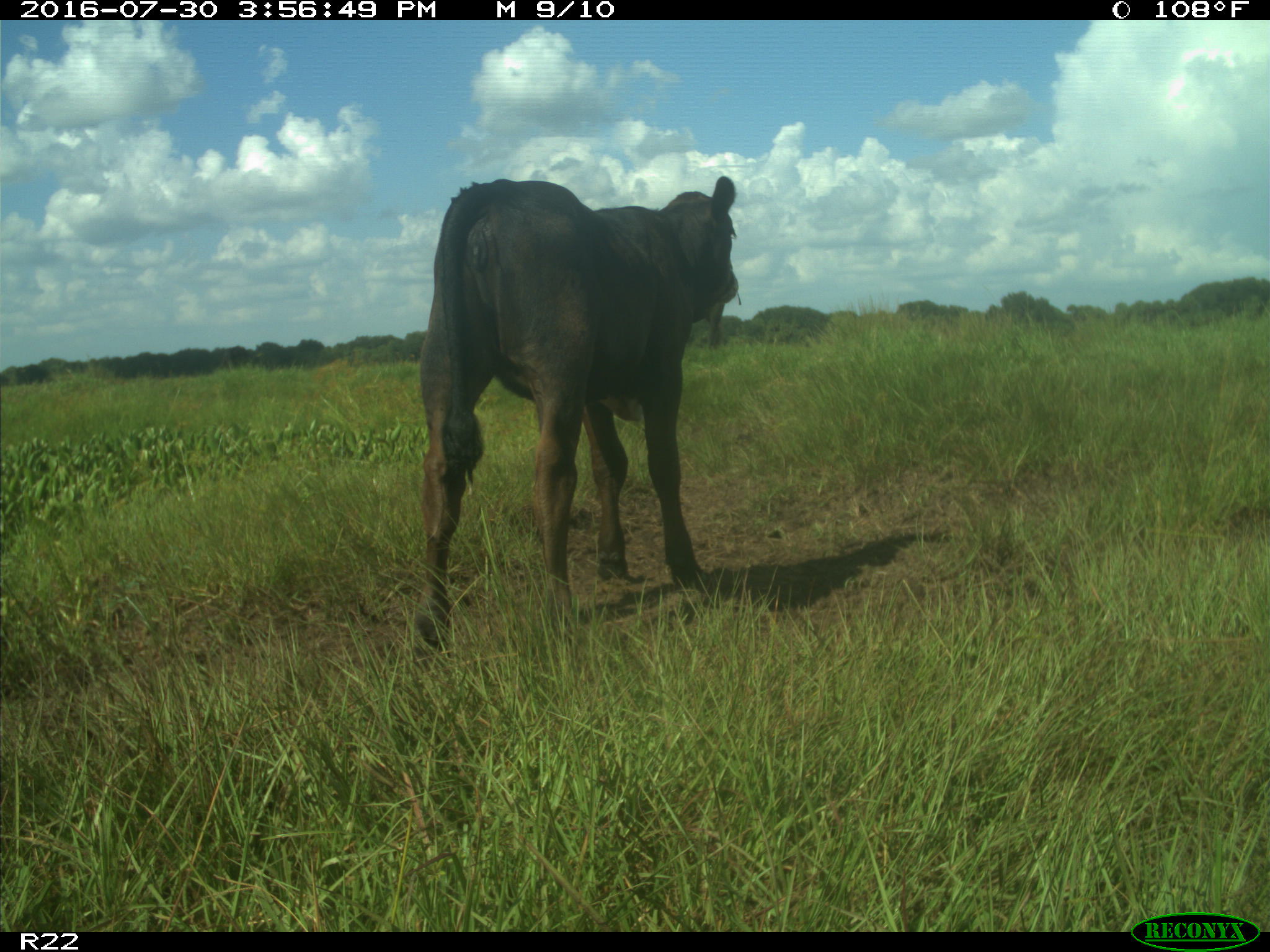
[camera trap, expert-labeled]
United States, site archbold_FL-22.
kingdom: Animalia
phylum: Chordata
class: Mammalia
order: Artiodactyla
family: Bovidae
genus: Bos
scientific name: Bos taurus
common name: domestic cow